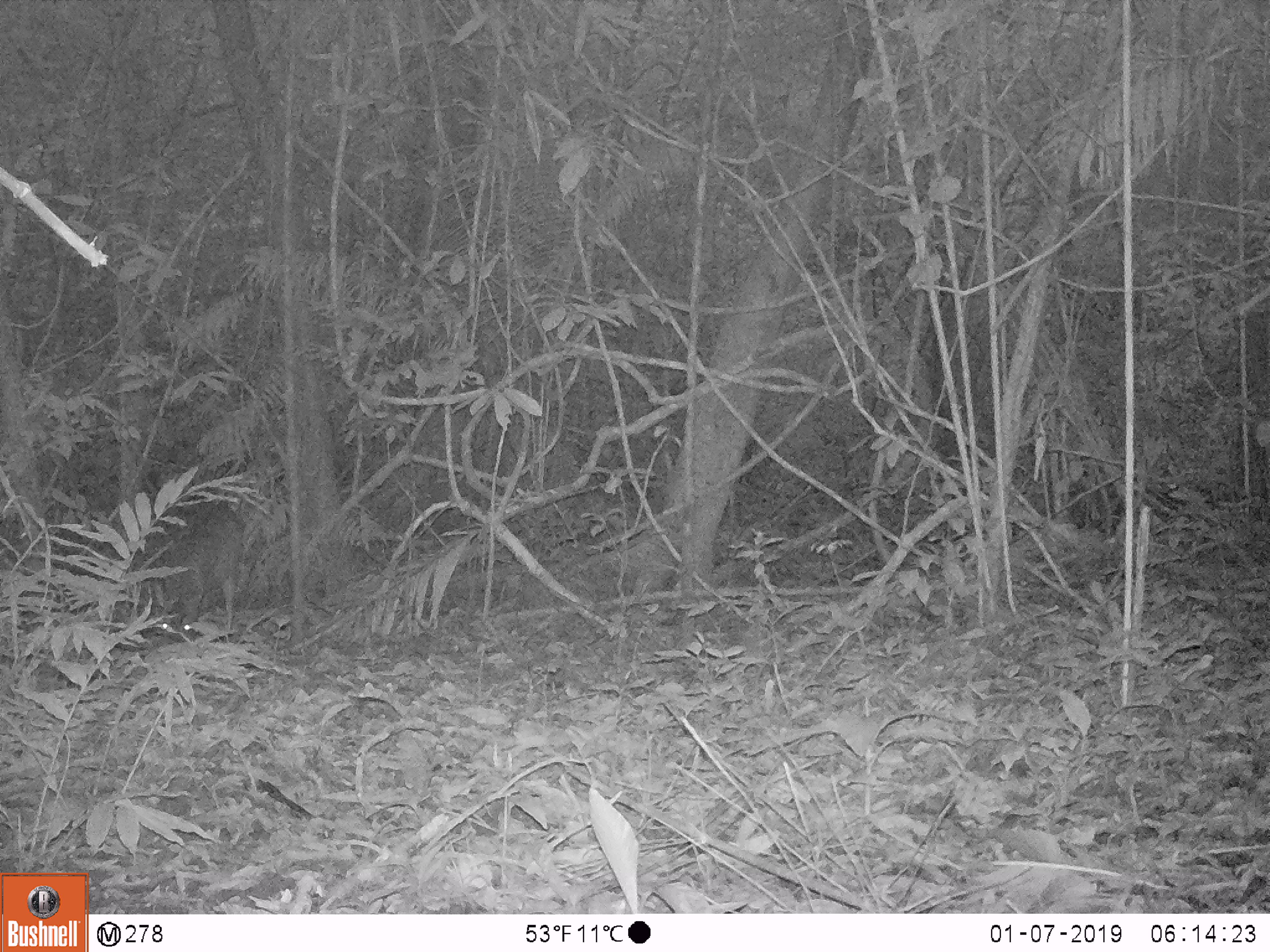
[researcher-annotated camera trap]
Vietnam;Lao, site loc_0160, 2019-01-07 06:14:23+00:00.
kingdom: Animalia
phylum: Chordata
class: Mammalia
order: Artiodactyla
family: Cervidae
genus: Muntiacus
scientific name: Muntiacus vuquangensis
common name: large-antlered muntjac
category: large antlered muntjac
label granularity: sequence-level